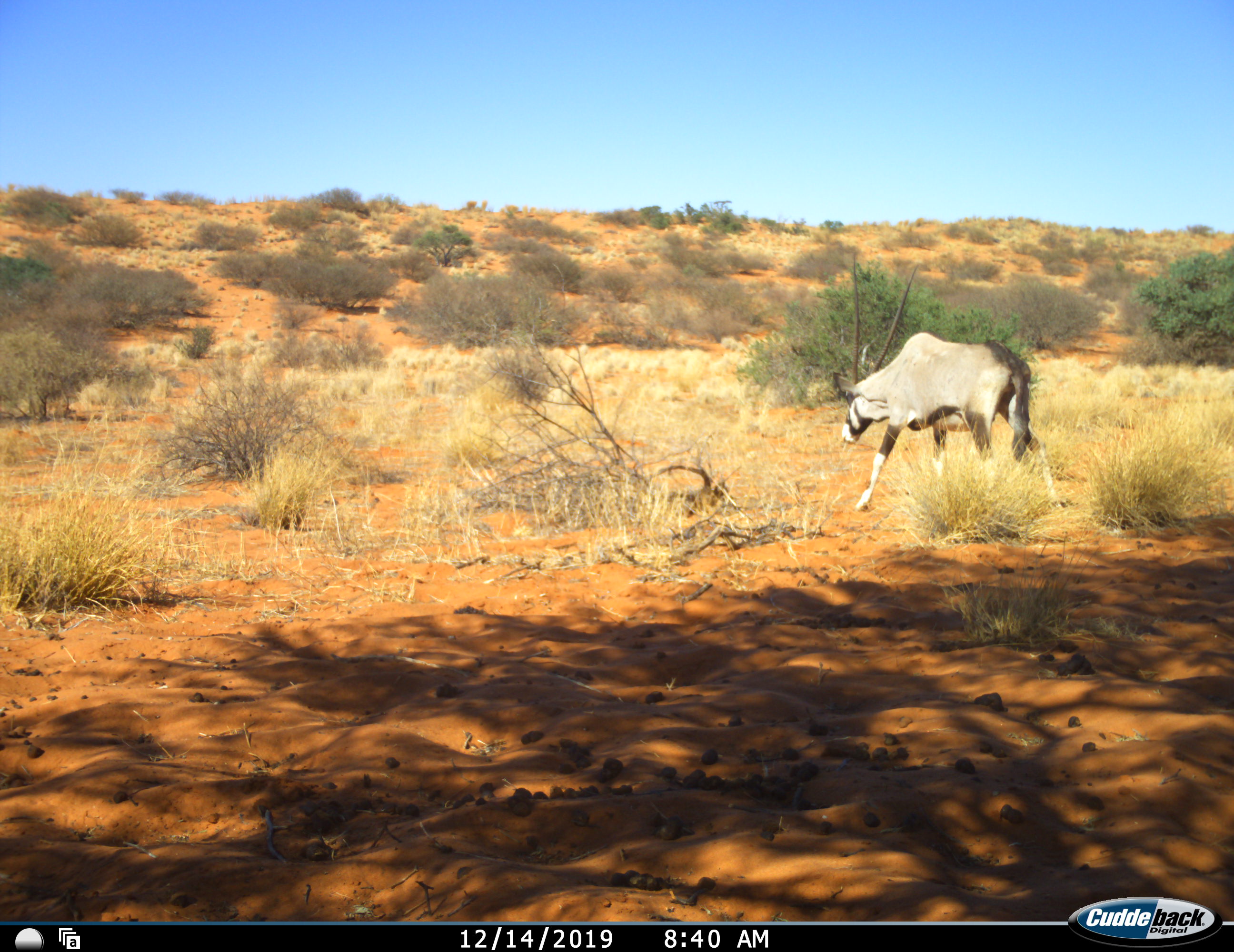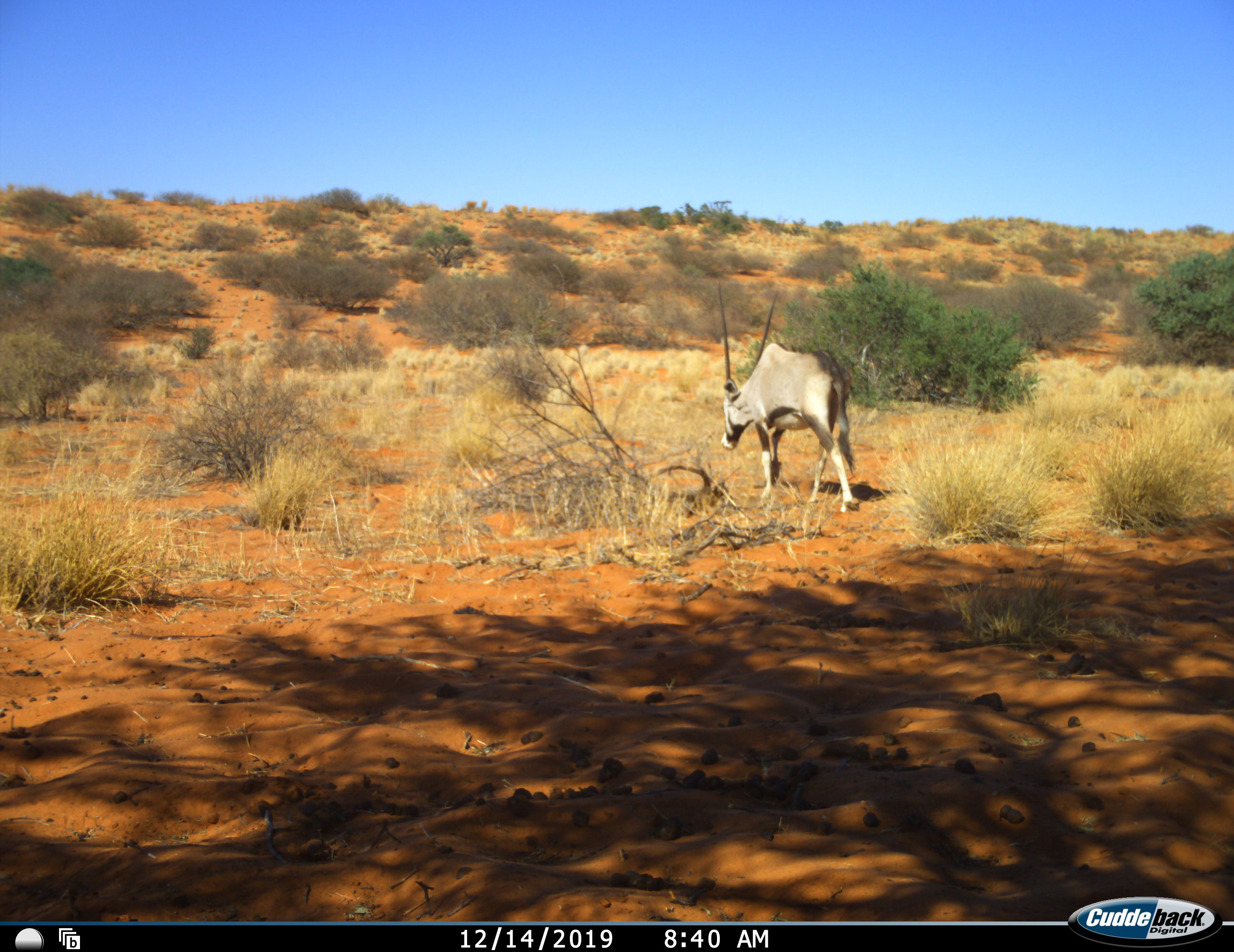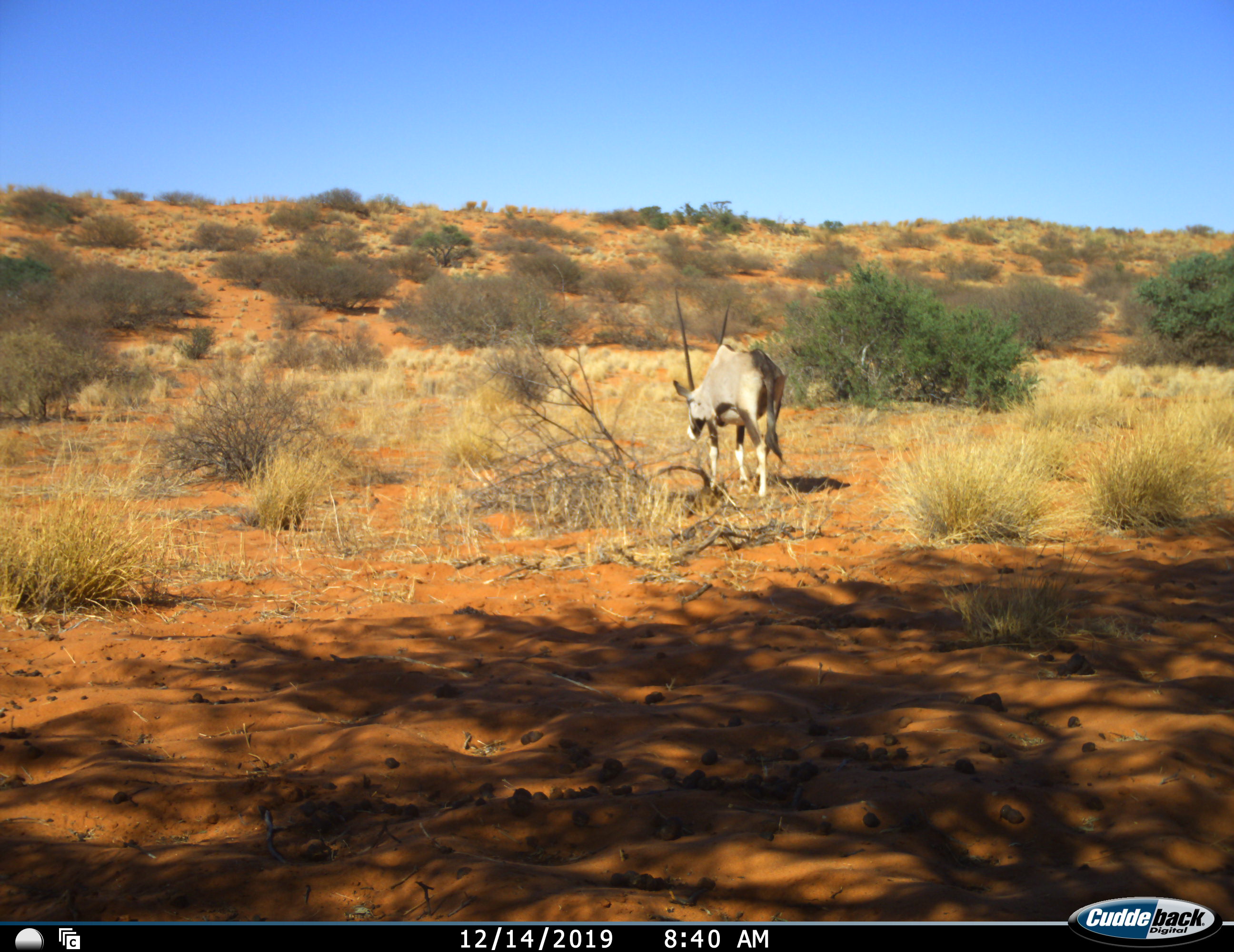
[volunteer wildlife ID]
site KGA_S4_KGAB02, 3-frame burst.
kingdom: Animalia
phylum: Chordata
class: Mammalia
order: Artiodactyla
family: Bovidae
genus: Oryx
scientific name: Oryx gazella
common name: gemsbok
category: oryx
Oryx (gemsbok) (Oryx gazella), count 1. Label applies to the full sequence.